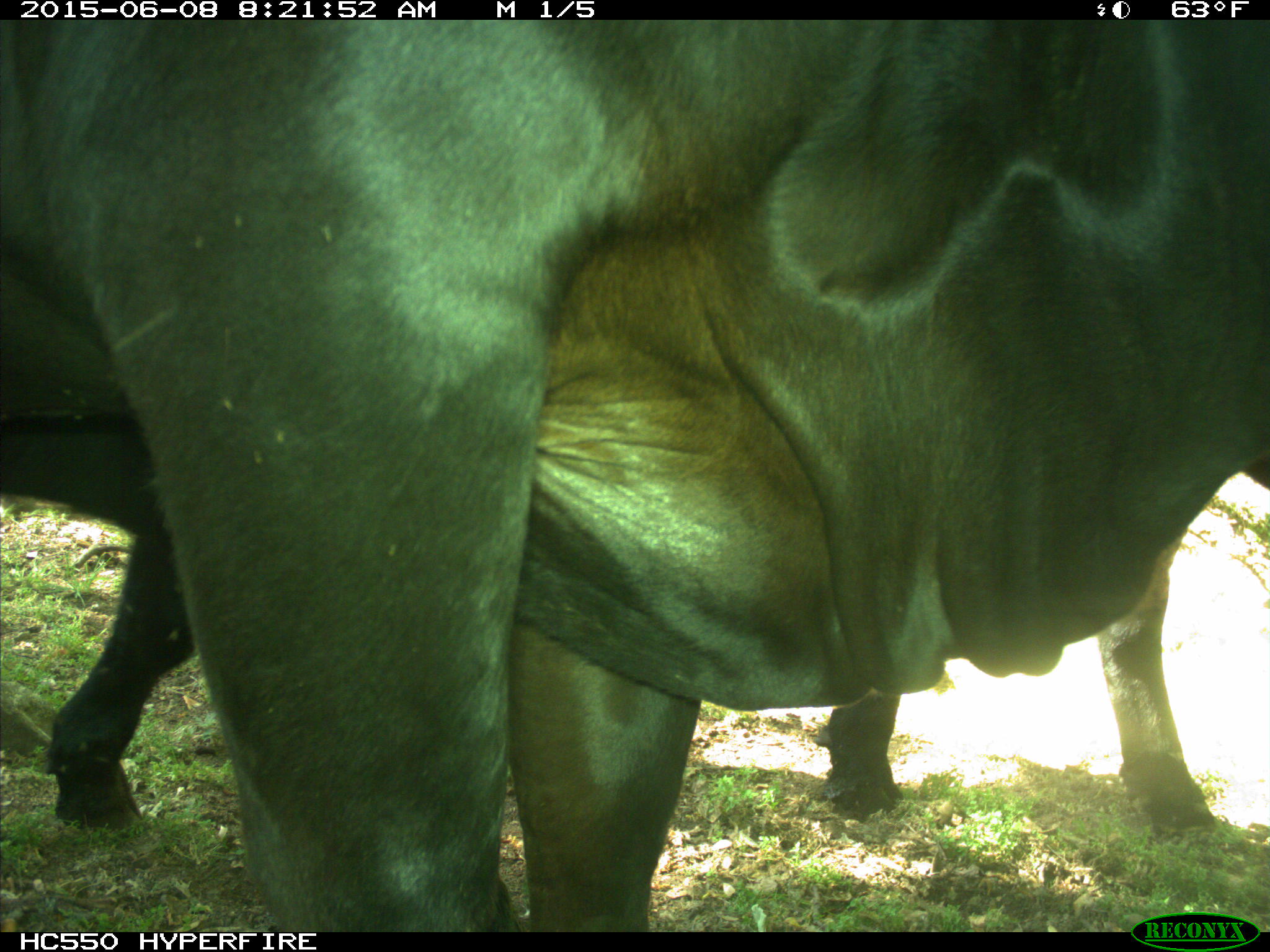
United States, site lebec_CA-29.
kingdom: Animalia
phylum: Chordata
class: Mammalia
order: Artiodactyla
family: Bovidae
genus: Bos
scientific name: Bos taurus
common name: domestic cow